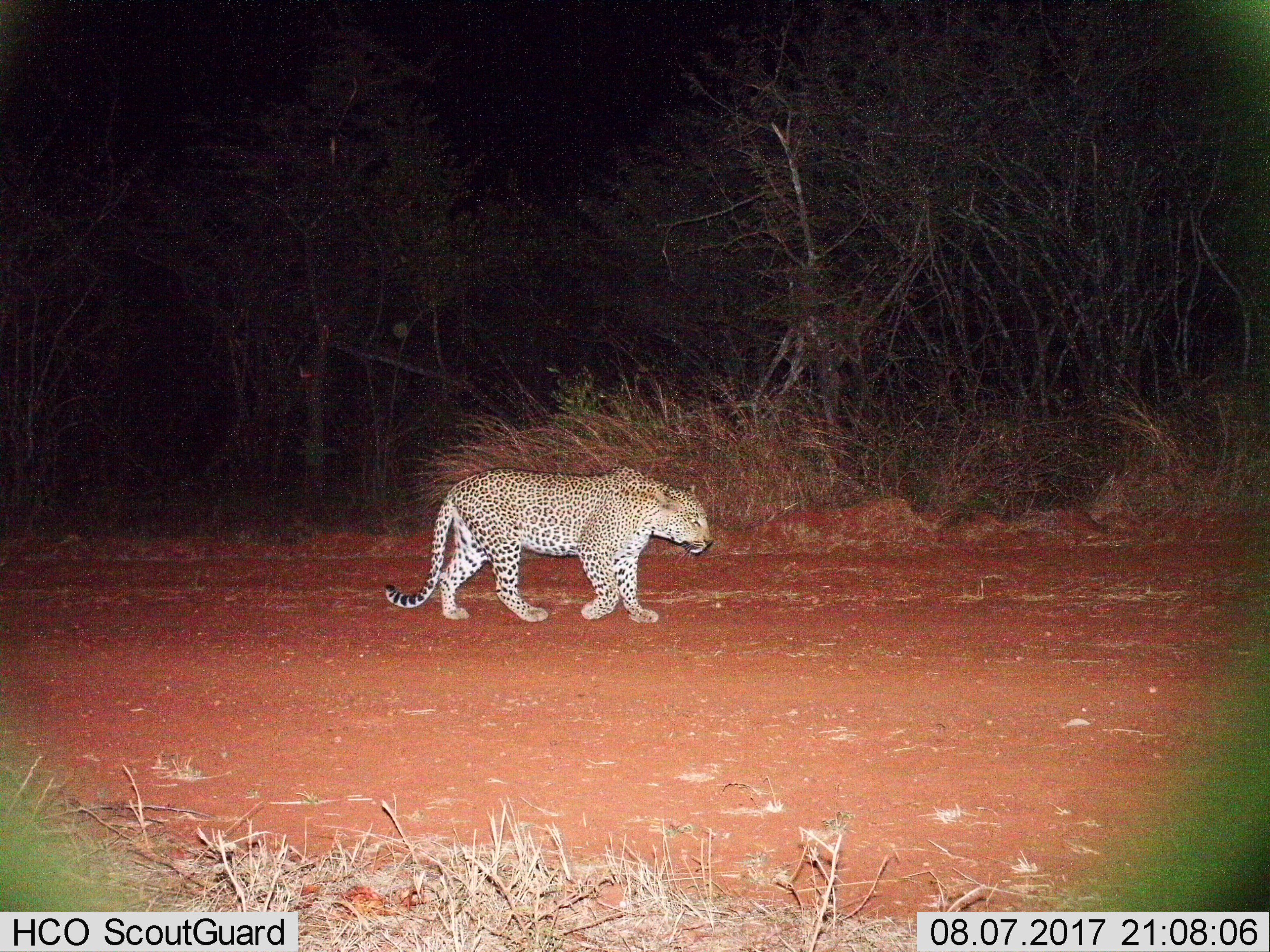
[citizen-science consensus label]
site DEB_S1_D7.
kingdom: Animalia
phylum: Chordata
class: Mammalia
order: Carnivora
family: Felidae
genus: Panthera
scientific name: Panthera pardus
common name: leopard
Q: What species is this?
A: Leopard (Panthera pardus).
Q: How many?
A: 1.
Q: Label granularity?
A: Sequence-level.